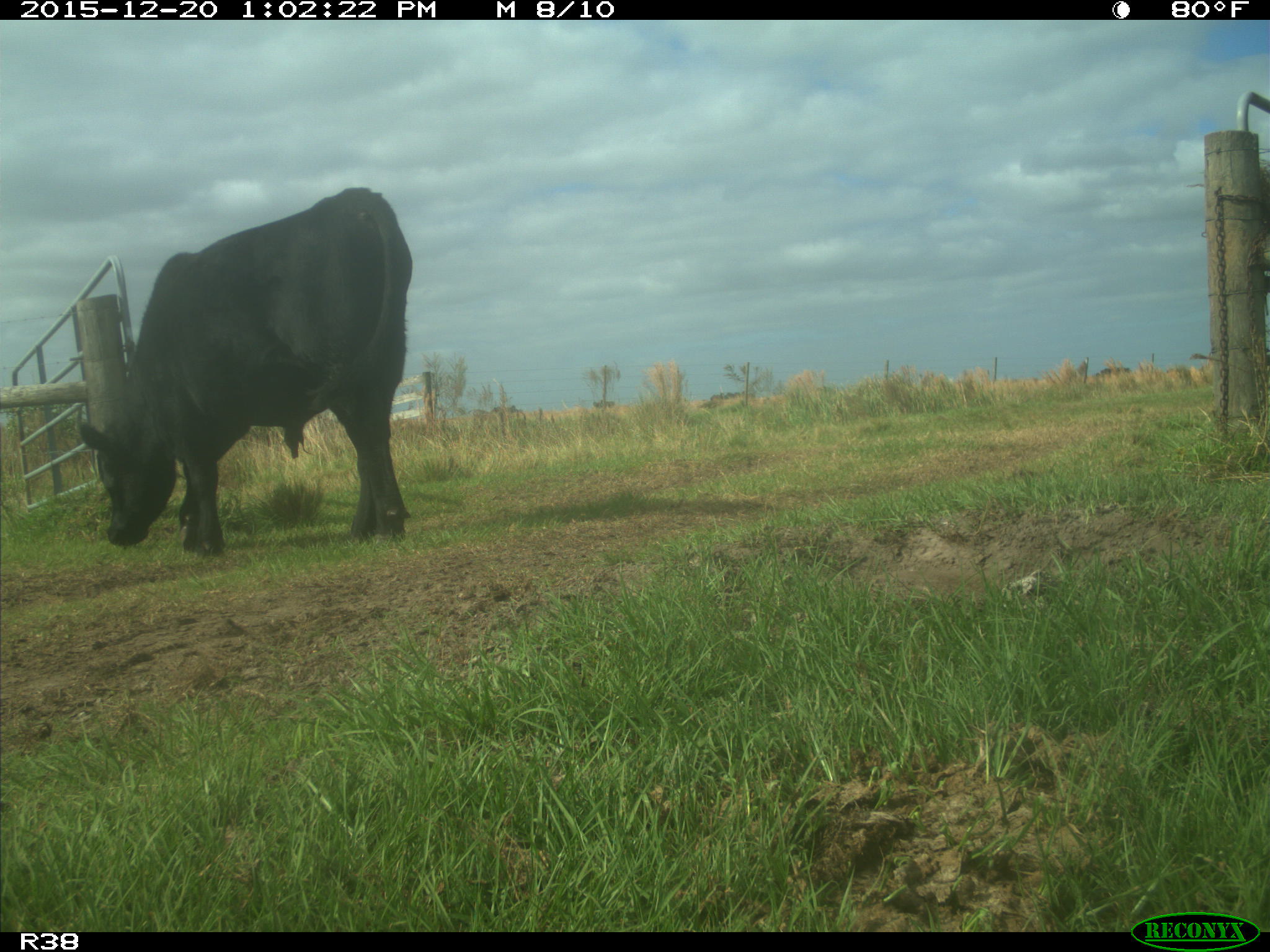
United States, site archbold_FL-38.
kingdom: Animalia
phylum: Chordata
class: Mammalia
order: Artiodactyla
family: Bovidae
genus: Bos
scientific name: Bos taurus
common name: domestic cow